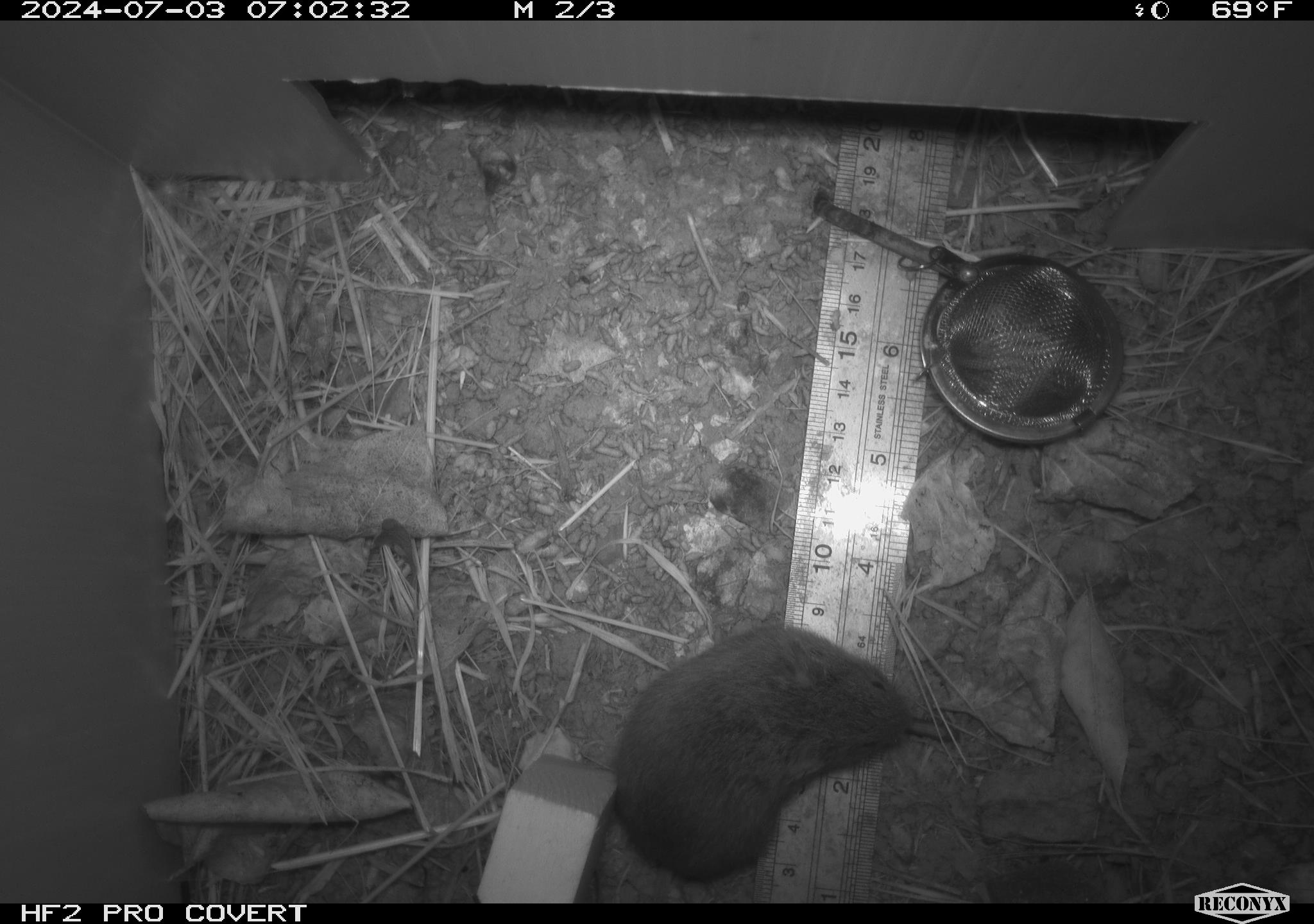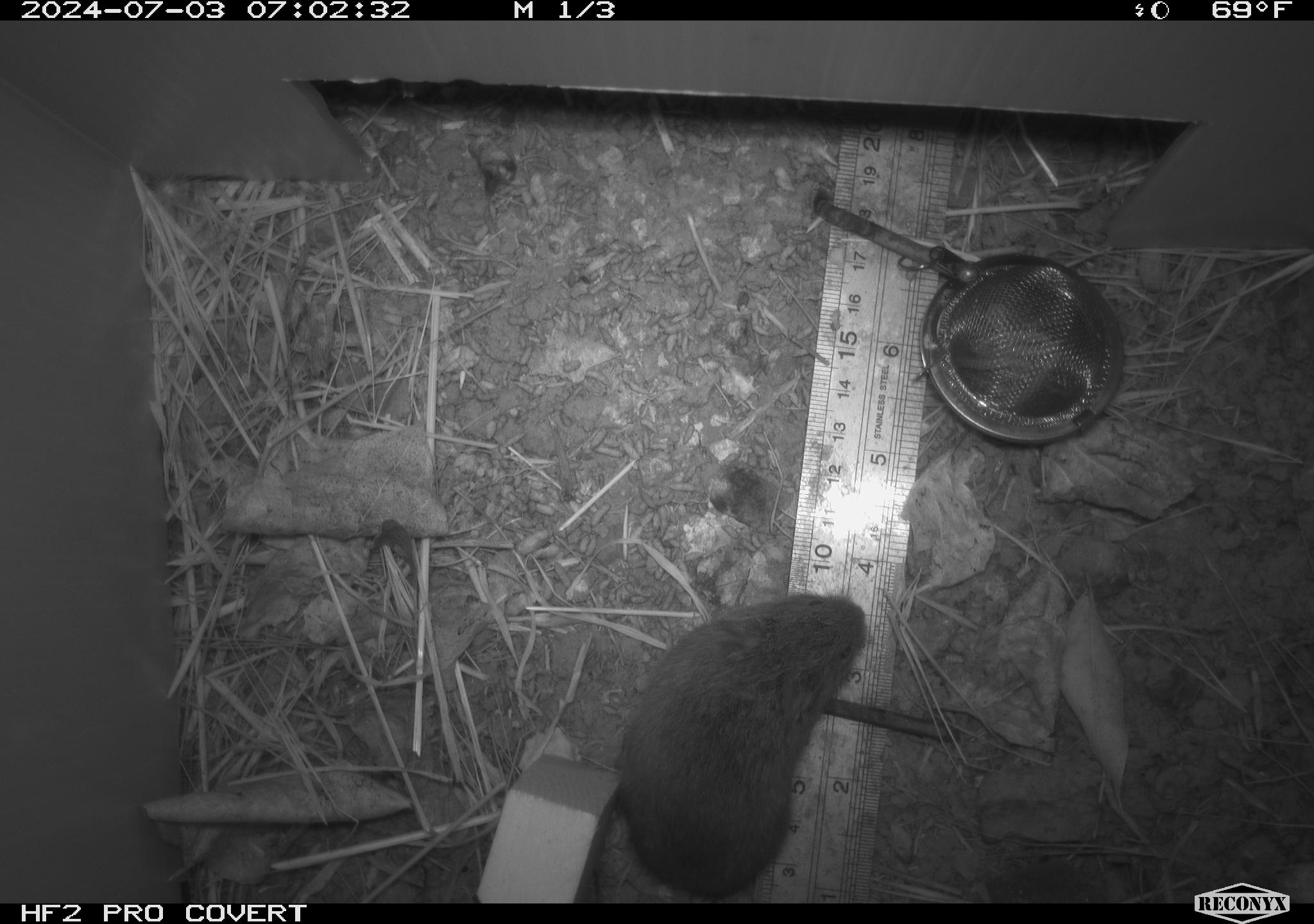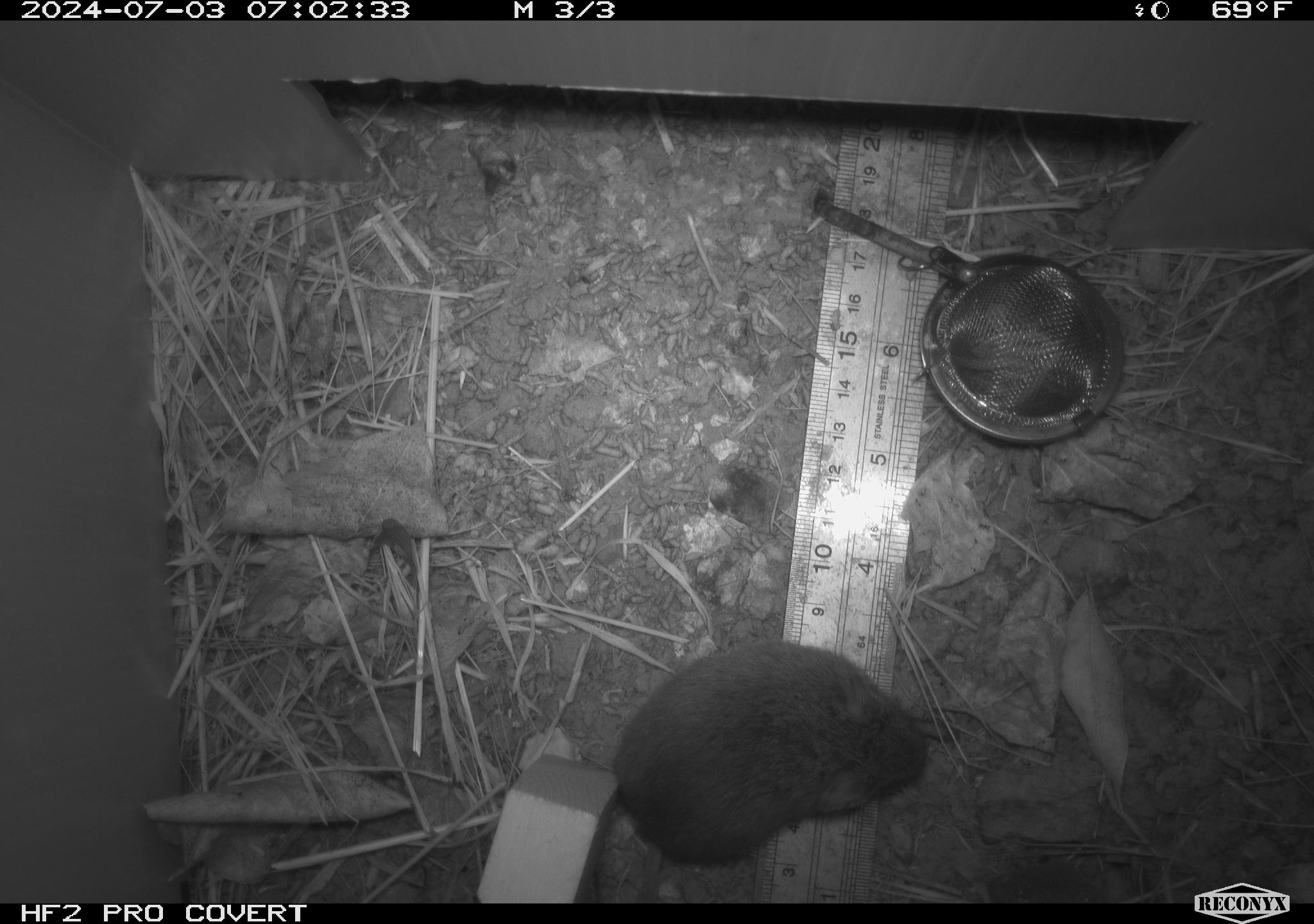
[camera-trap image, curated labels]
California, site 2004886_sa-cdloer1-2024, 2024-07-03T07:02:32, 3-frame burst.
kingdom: Animalia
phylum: Chordata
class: Mammalia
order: Rodentia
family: Cricetidae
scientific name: Arvicolinae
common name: voles, lemmings, and muskrats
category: arvicolinae subfamily